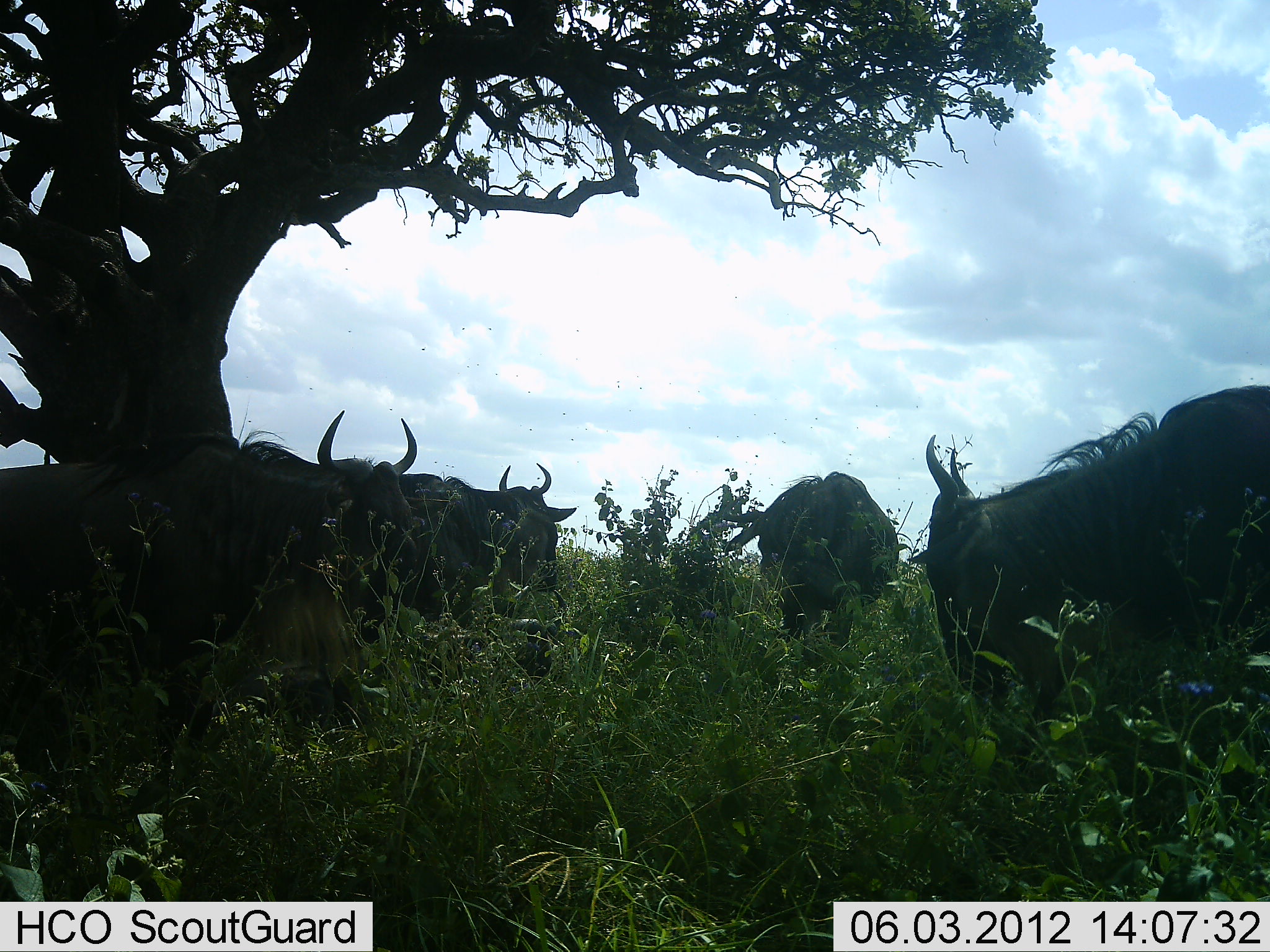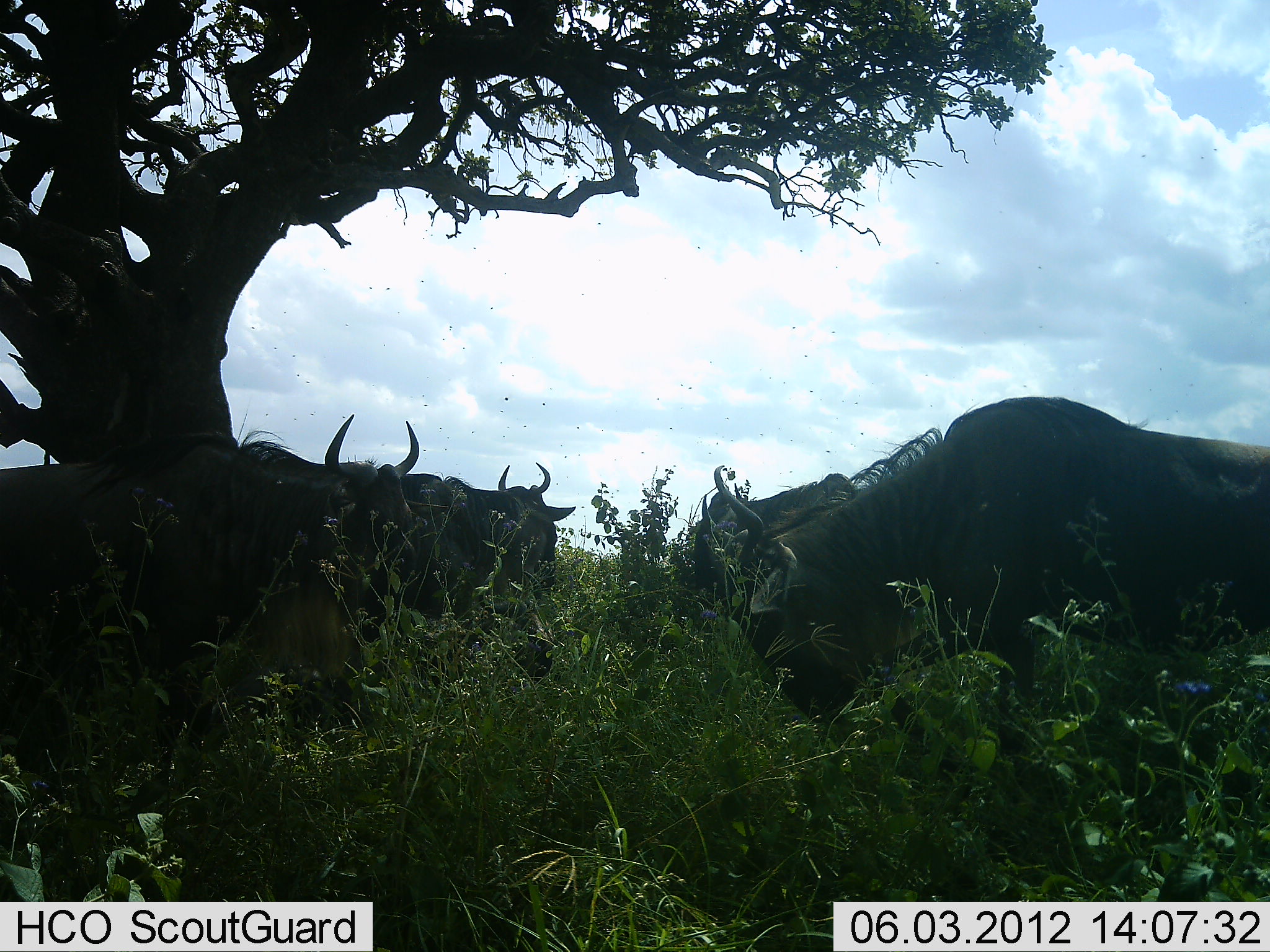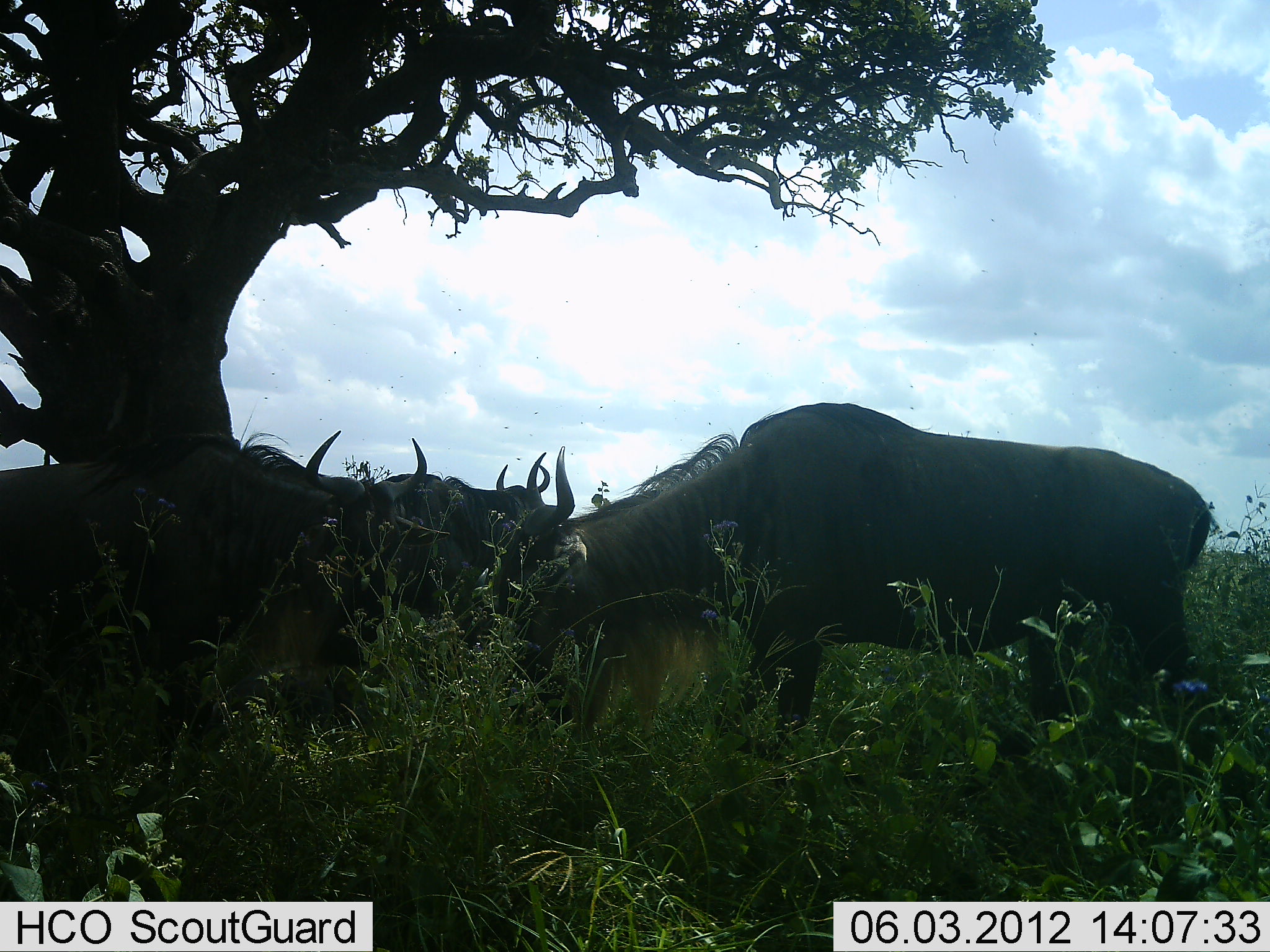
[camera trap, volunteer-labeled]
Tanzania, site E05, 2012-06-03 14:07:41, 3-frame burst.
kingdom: Animalia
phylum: Chordata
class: Mammalia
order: Artiodactyla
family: Bovidae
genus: Connochaetes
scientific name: Connochaetes taurinus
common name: blue wildebeest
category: wildebeest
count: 4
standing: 70%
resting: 10%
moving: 20%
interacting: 0%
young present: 0%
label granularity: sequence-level